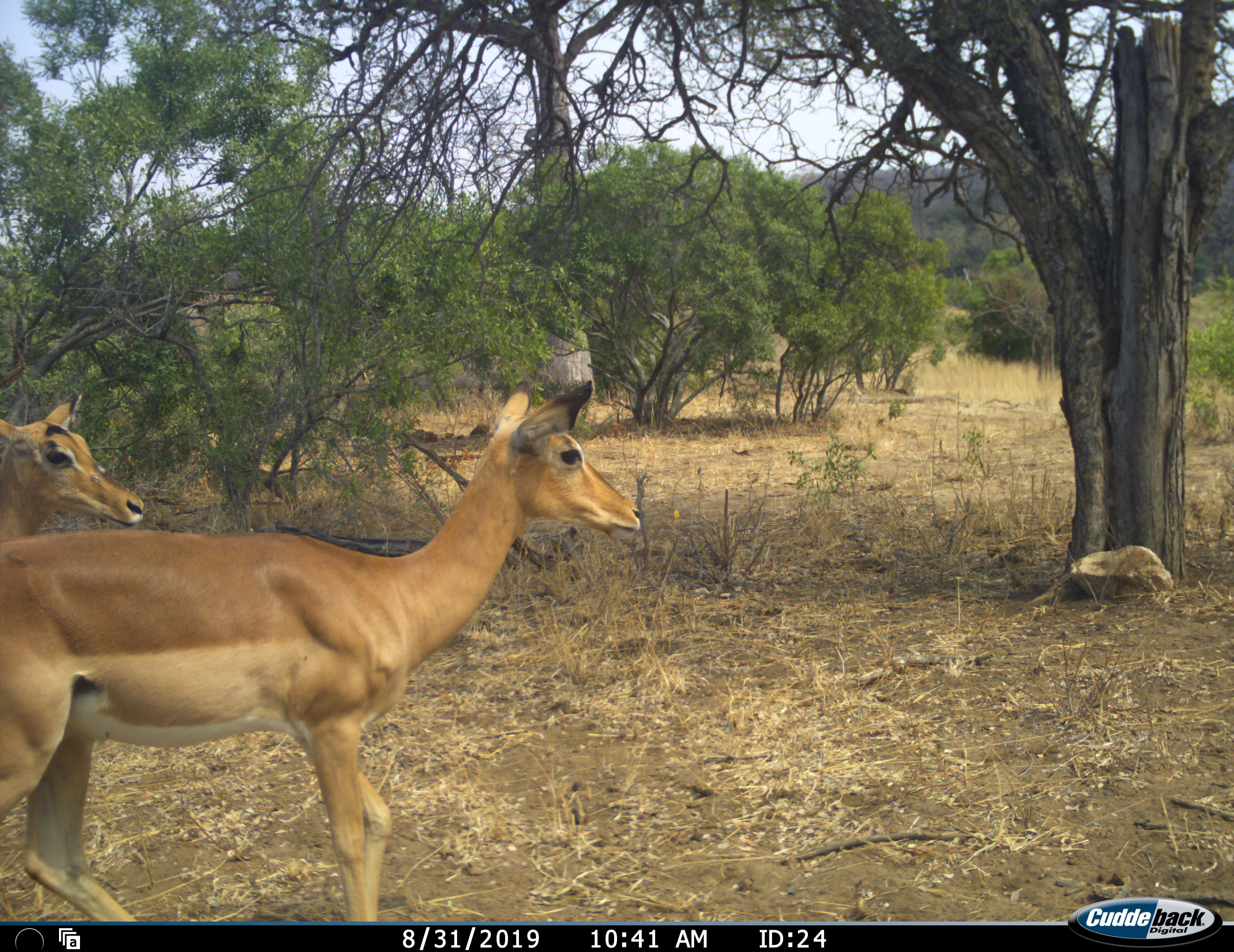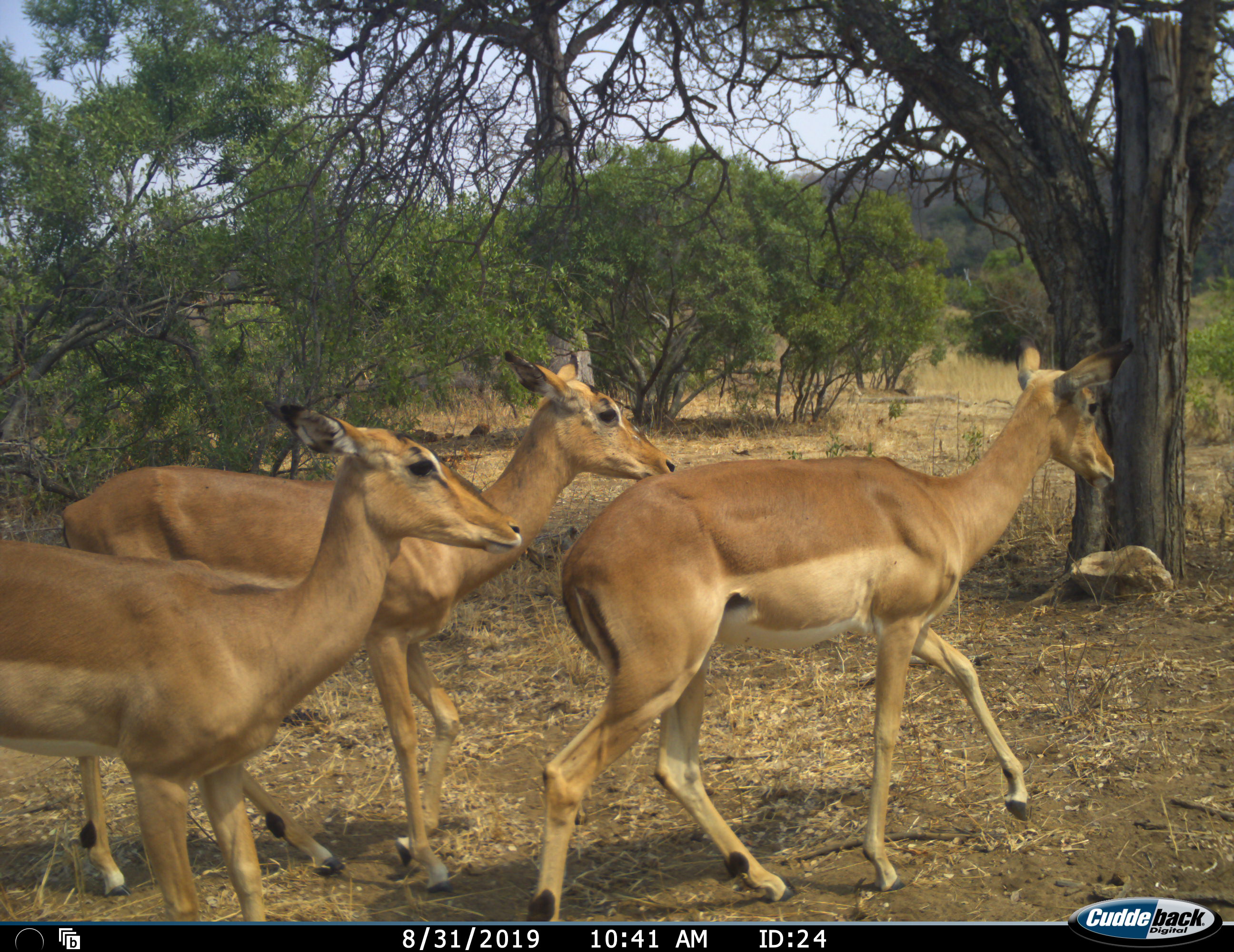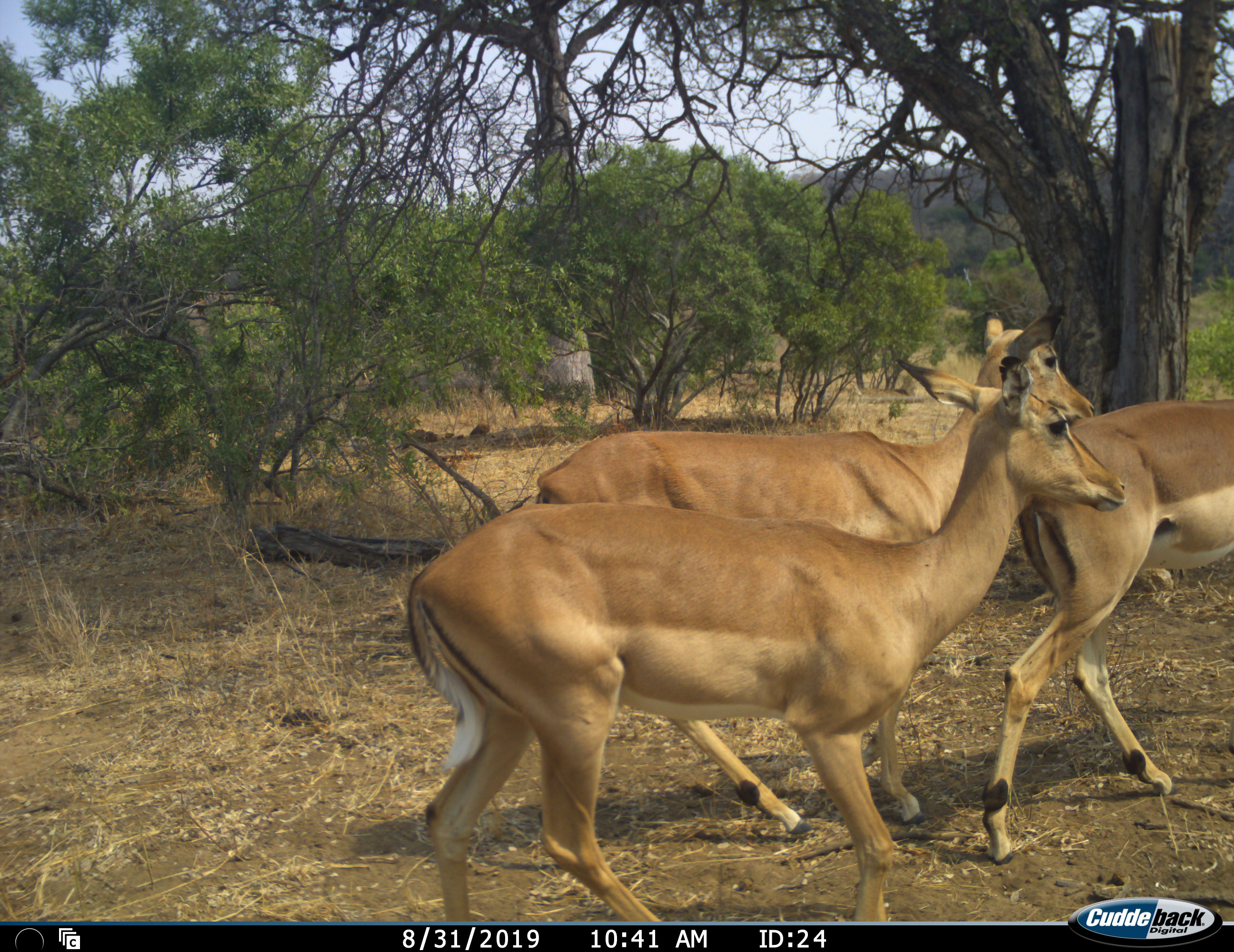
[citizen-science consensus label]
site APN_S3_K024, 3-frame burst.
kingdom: Animalia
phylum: Chordata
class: Mammalia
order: Artiodactyla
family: Bovidae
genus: Aepyceros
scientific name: Aepyceros melampus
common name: impala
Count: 3.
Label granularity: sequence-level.